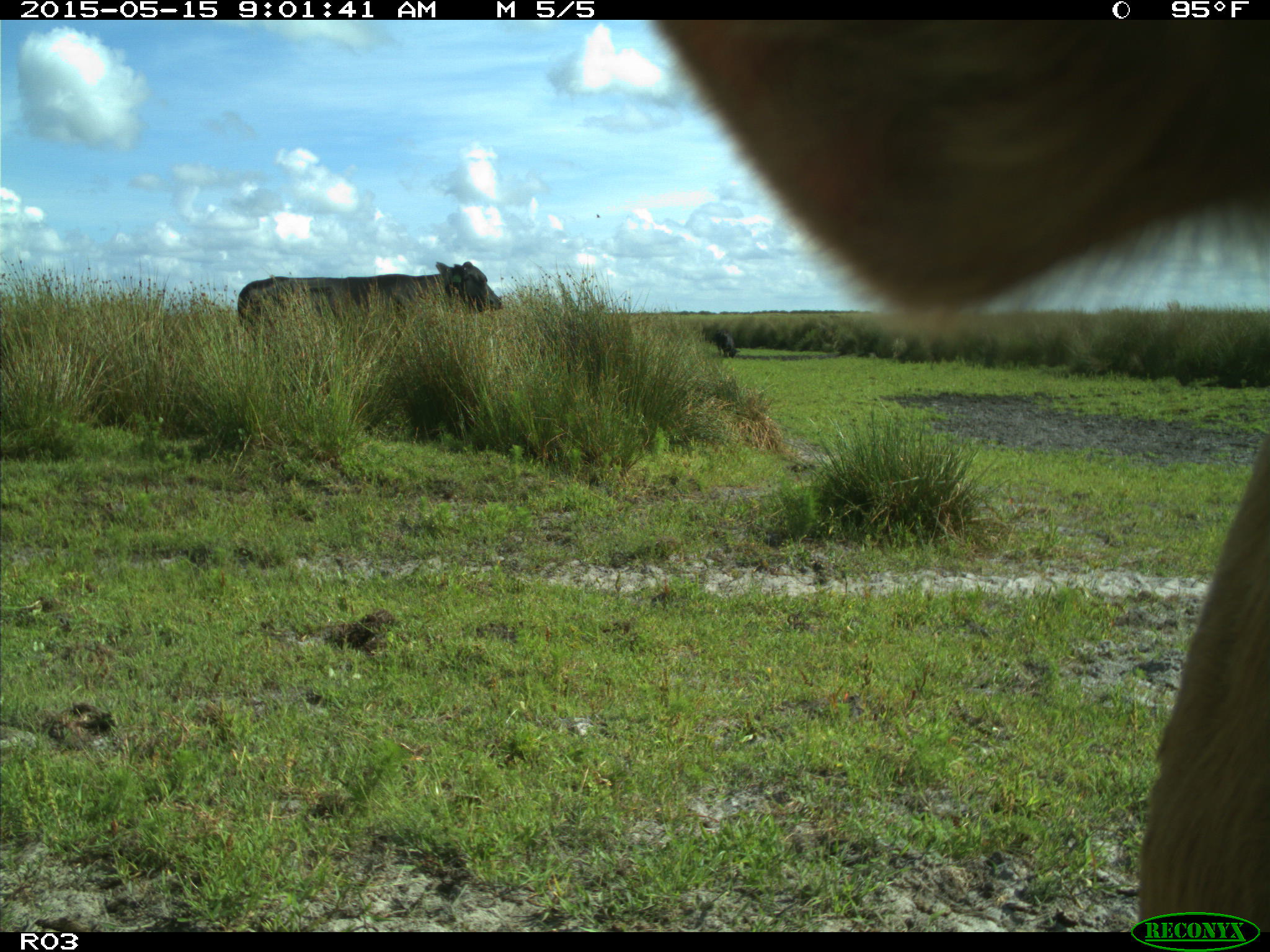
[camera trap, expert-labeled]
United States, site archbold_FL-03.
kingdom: Animalia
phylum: Chordata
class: Mammalia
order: Artiodactyla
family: Bovidae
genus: Bos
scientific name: Bos taurus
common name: domestic cow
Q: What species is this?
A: Bos taurus (domestic cow).